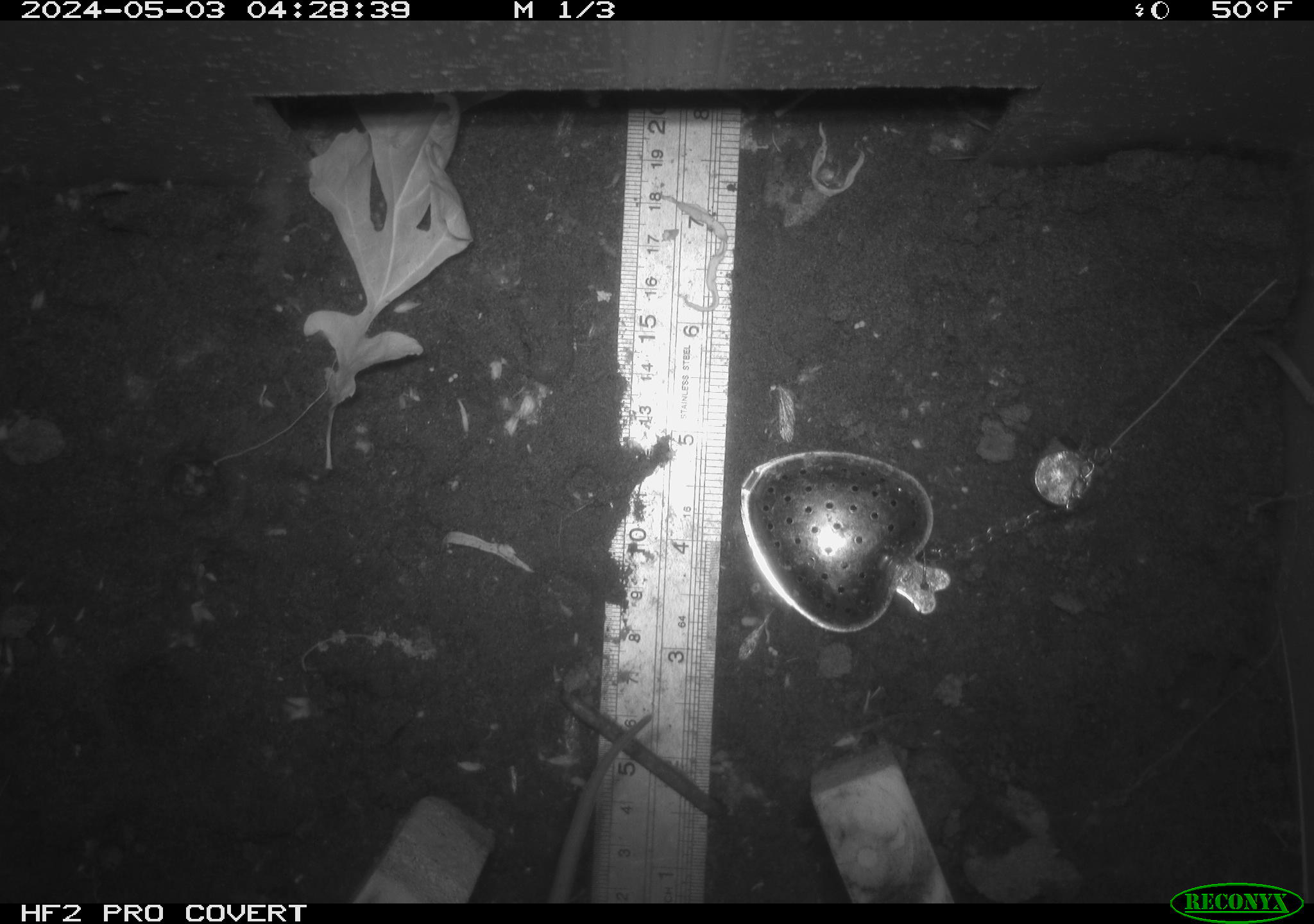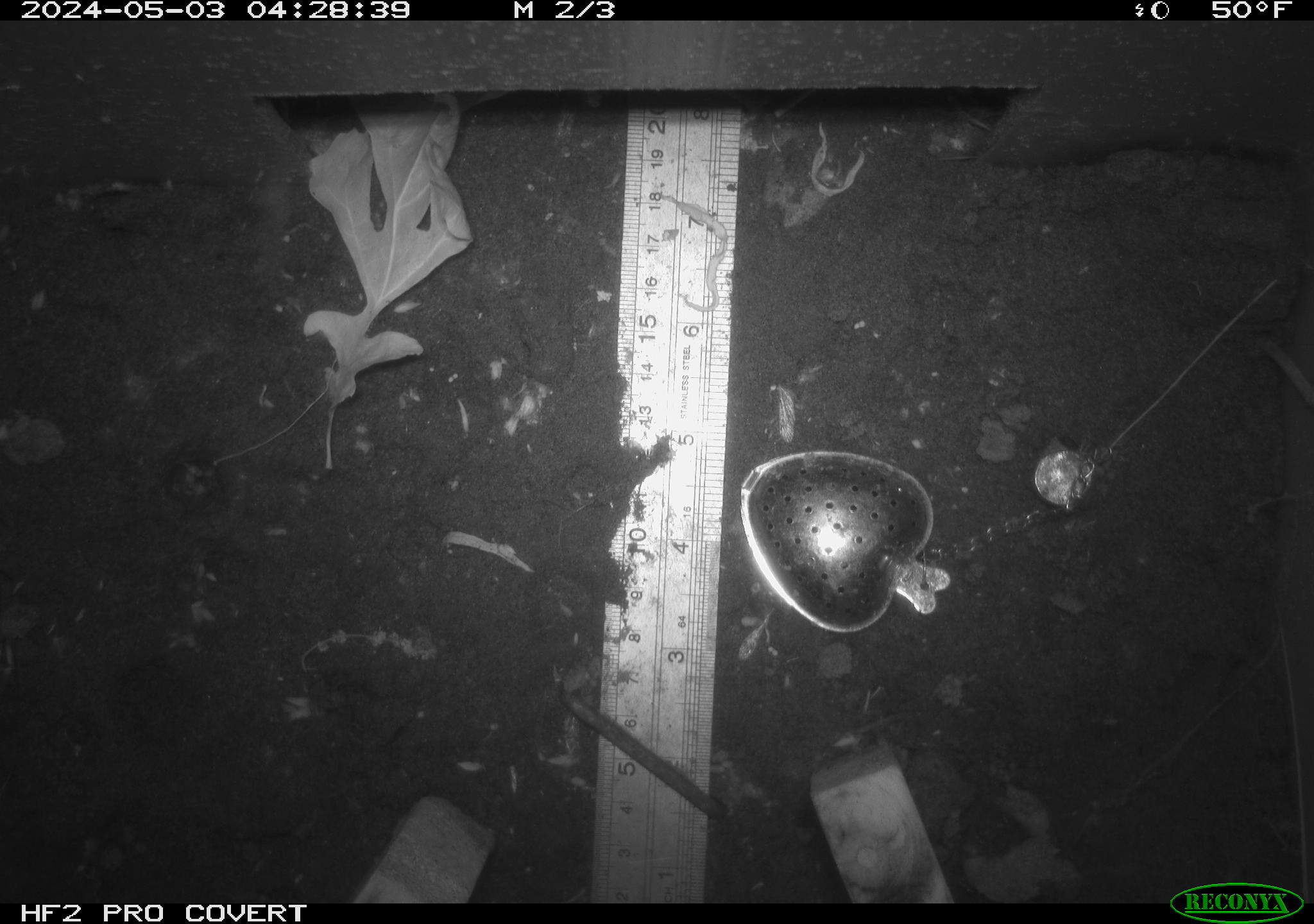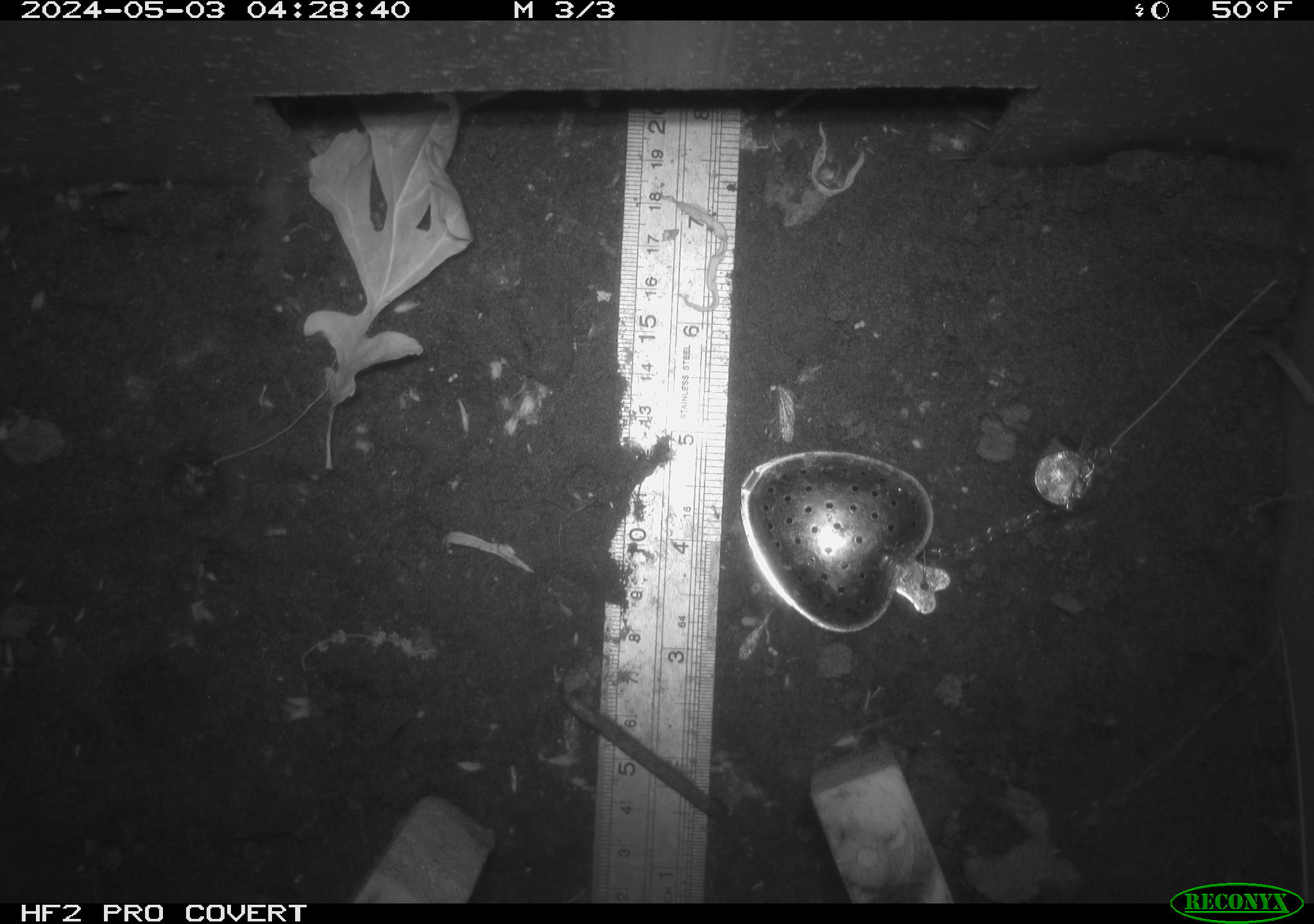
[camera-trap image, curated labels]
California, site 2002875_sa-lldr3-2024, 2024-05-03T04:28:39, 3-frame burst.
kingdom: Animalia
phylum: Chordata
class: Mammalia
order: Rodentia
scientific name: Rodentia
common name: rodent